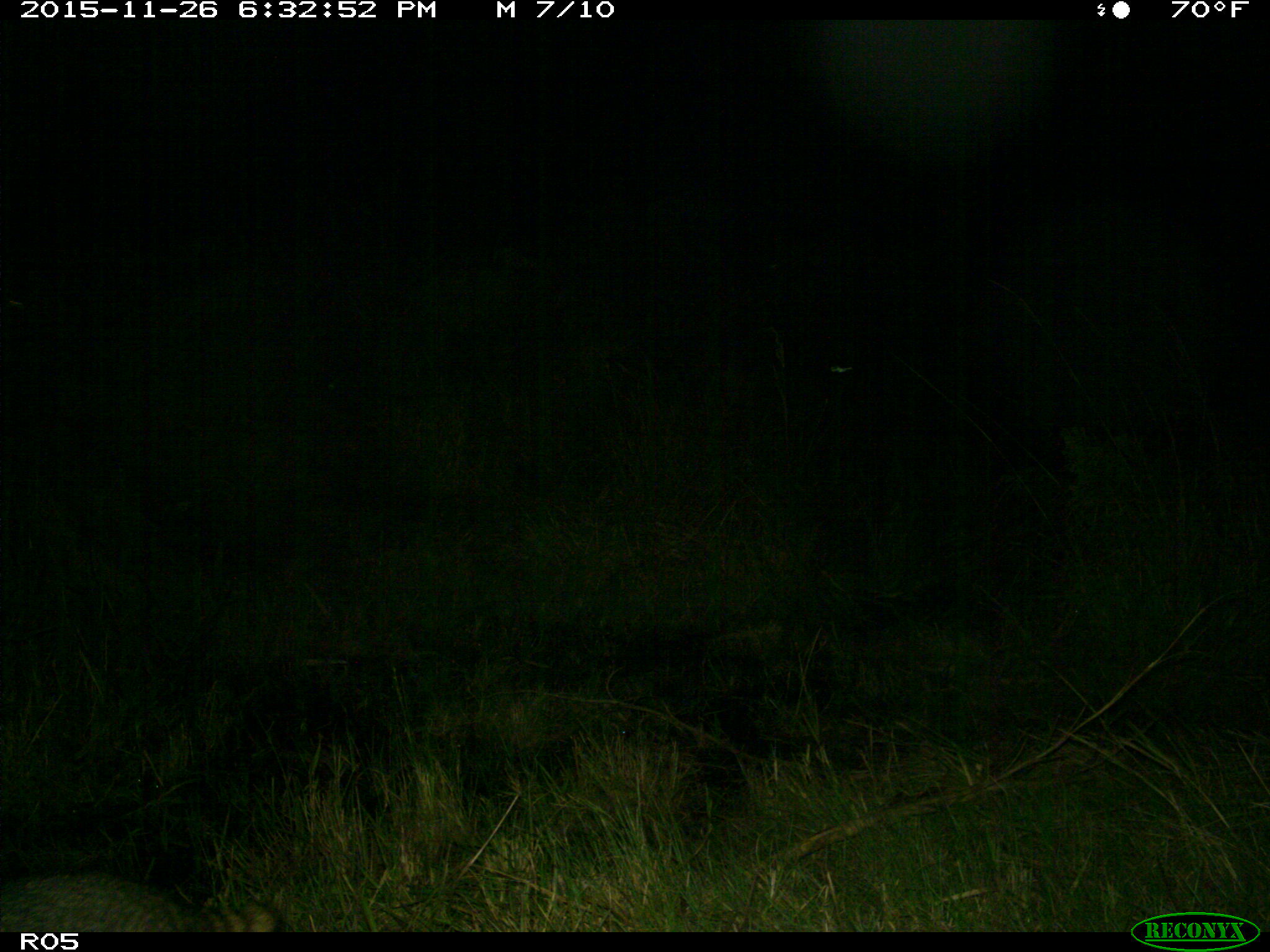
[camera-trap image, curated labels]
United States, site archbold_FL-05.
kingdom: Animalia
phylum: Chordata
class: Mammalia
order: Carnivora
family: Procyonidae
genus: Procyon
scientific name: Procyon lotor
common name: common raccoon